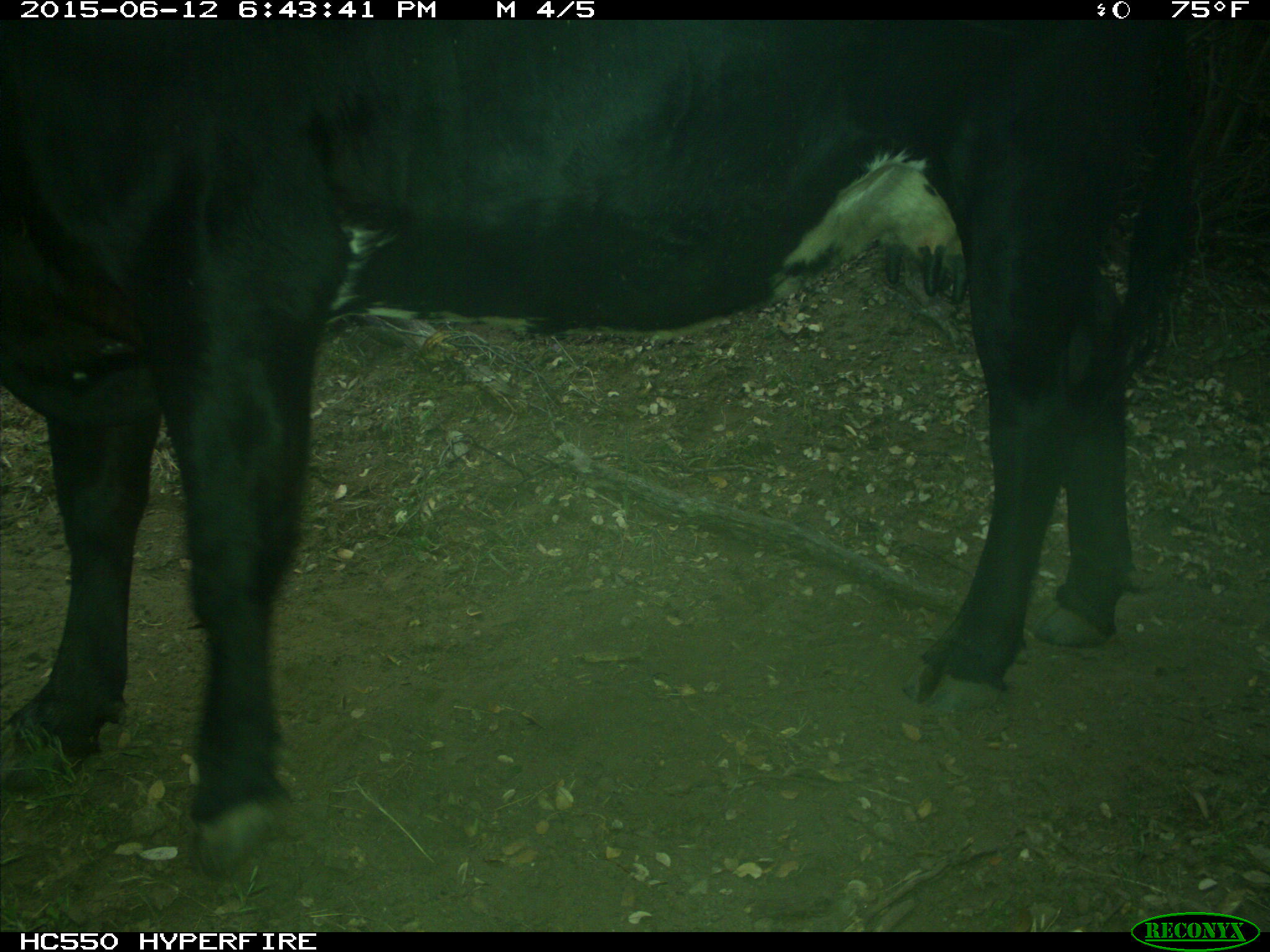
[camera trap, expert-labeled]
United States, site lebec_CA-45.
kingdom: Animalia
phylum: Chordata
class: Mammalia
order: Artiodactyla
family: Bovidae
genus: Bos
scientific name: Bos taurus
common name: domestic cow